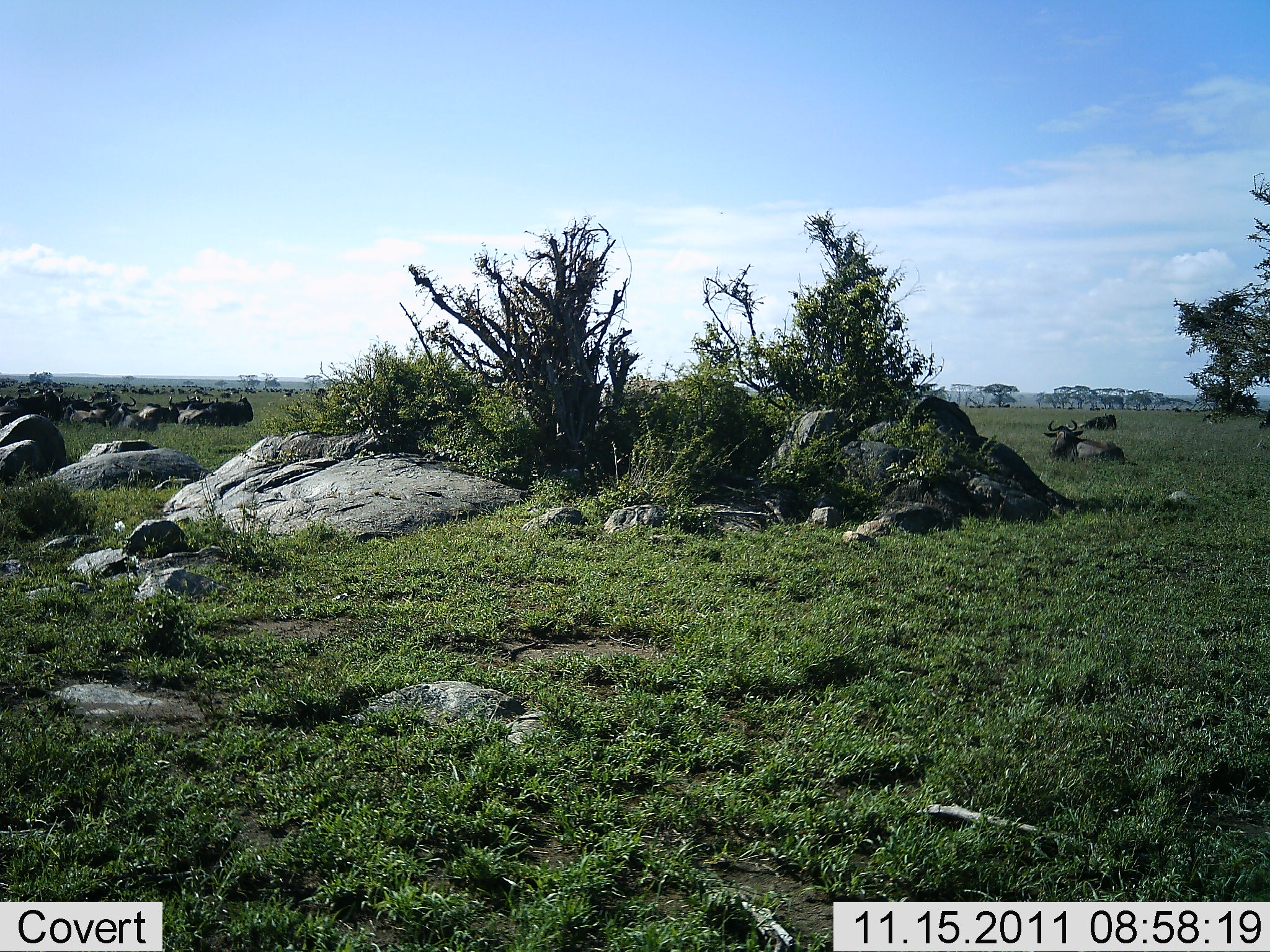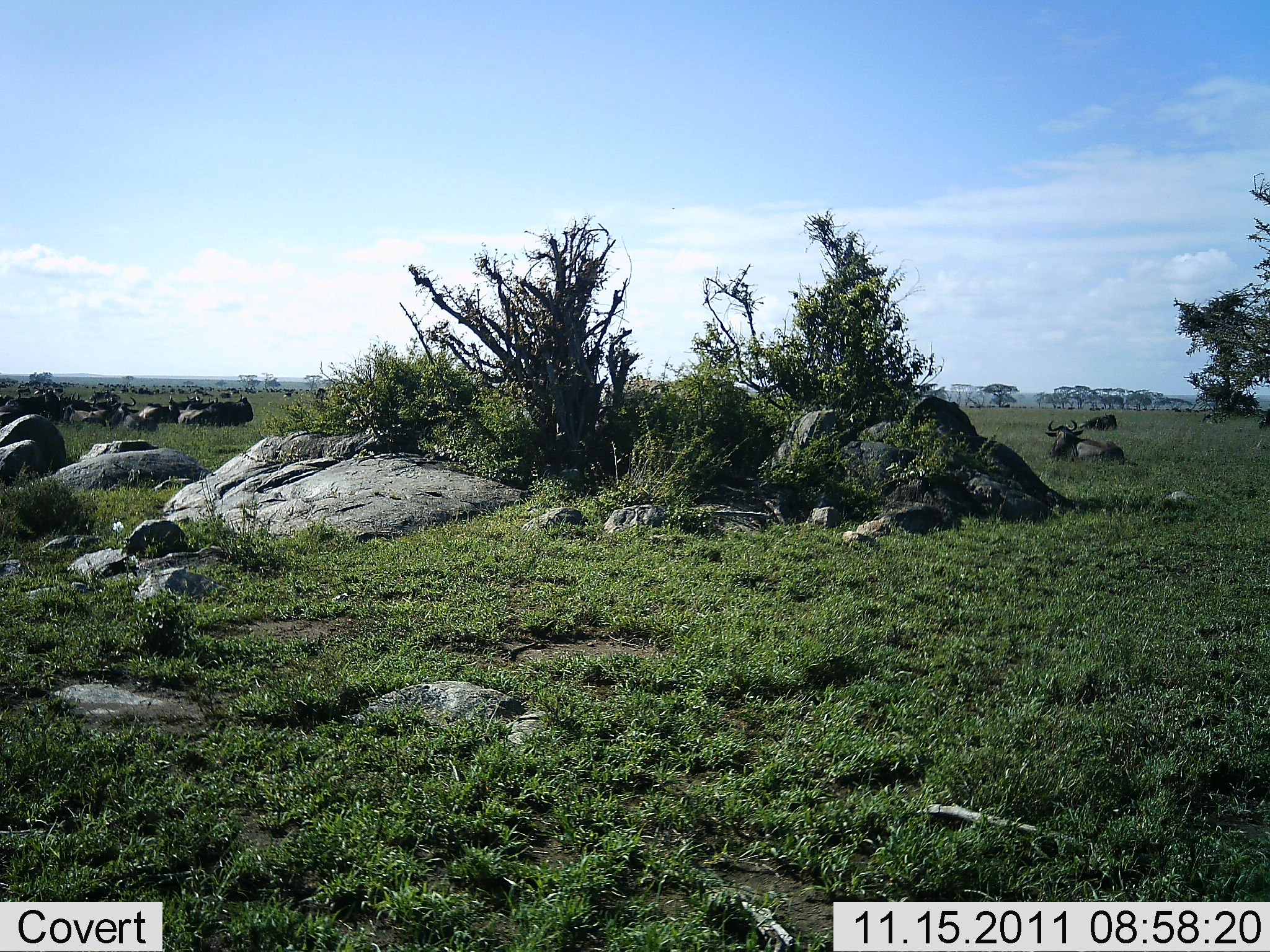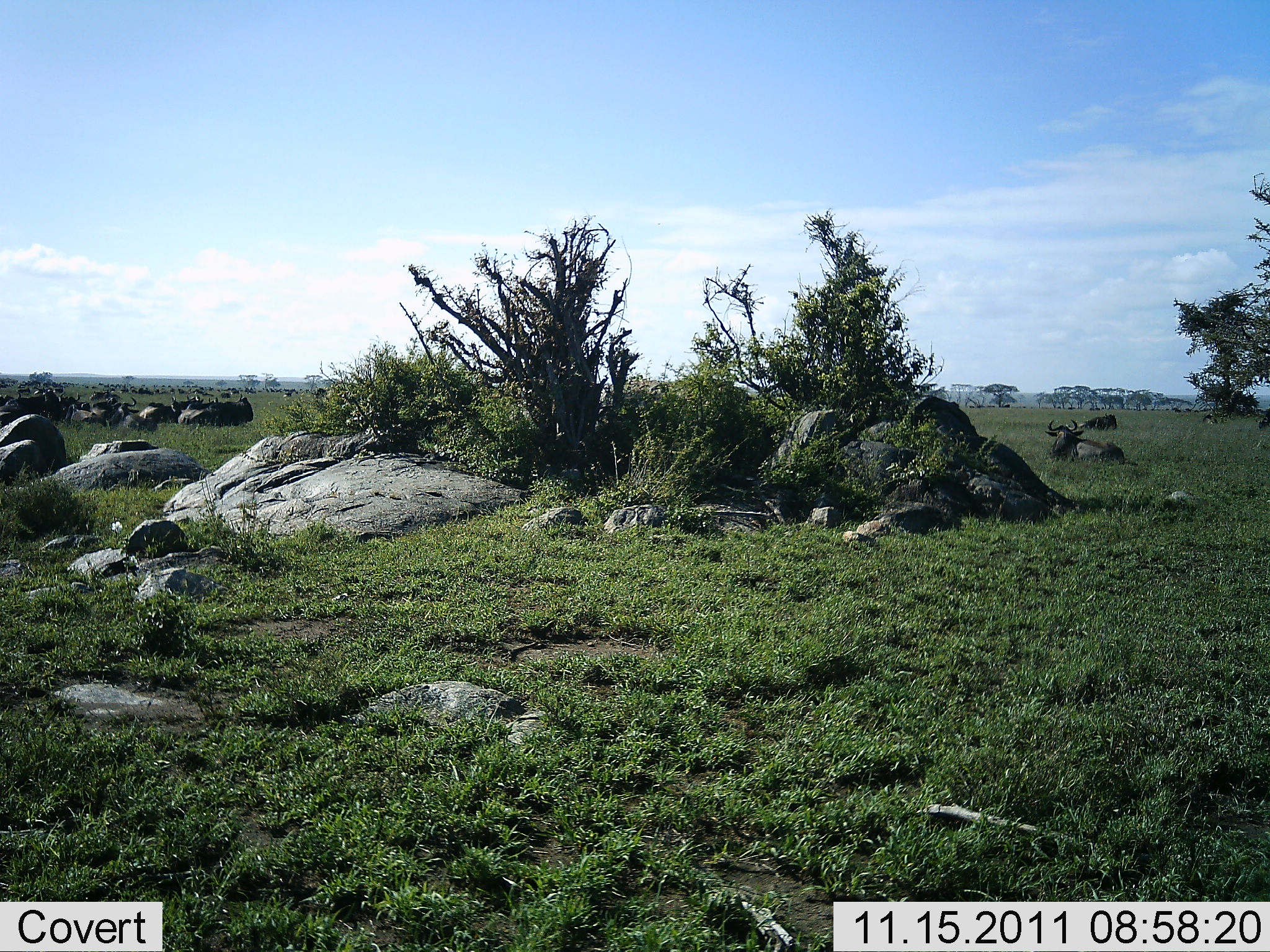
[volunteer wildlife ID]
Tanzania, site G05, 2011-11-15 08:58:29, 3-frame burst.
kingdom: Animalia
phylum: Chordata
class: Mammalia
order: Artiodactyla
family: Bovidae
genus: Connochaetes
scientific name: Connochaetes taurinus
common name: blue wildebeest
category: wildebeest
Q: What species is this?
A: Wildebeest (blue wildebeest) (Connochaetes taurinus).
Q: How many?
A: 11-50.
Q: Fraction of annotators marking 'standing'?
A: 0%.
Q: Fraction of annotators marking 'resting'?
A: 100%.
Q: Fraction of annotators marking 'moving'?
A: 0%.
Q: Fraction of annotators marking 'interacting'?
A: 0%.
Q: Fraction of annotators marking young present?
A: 0%.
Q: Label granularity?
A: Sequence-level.